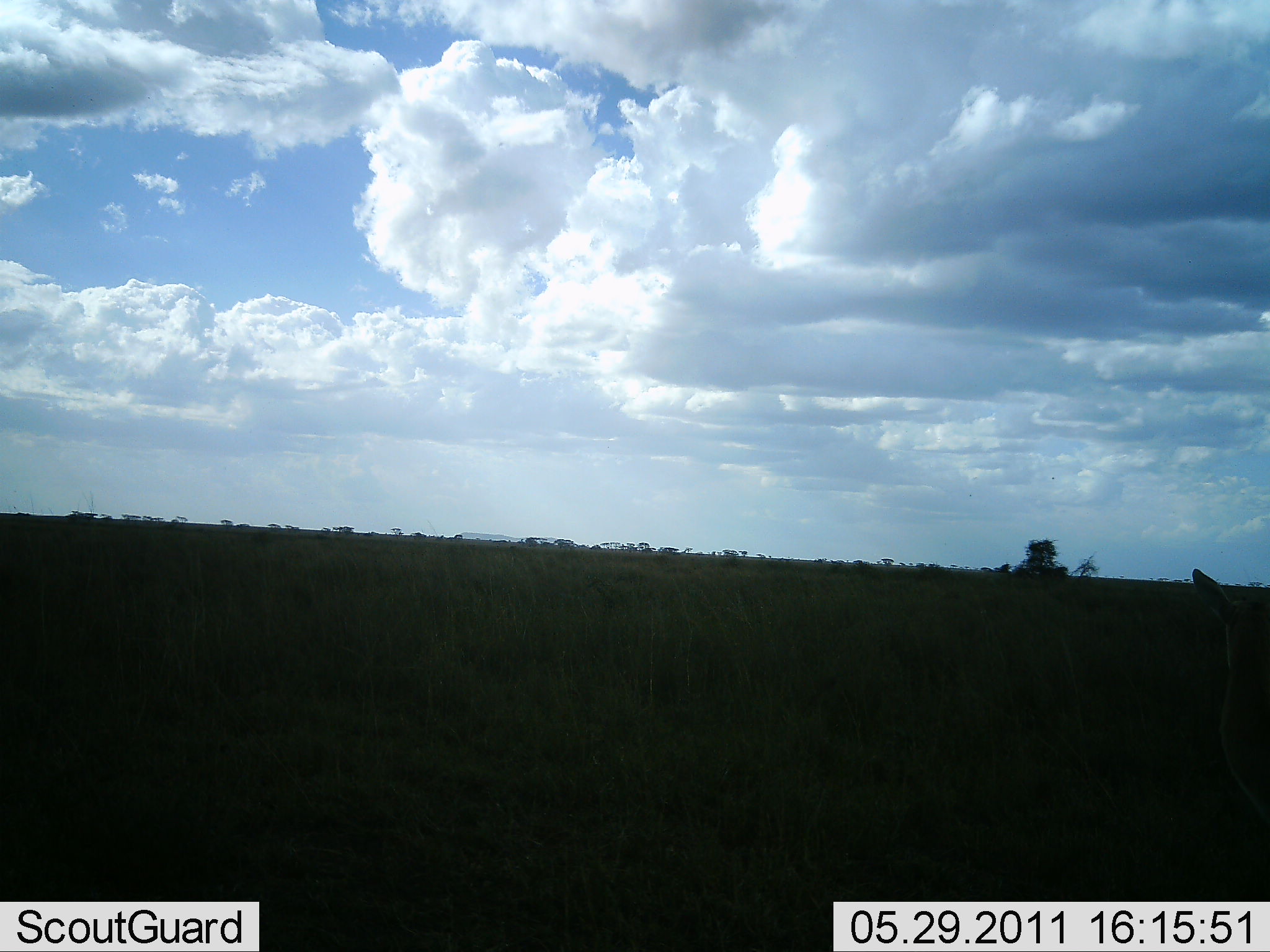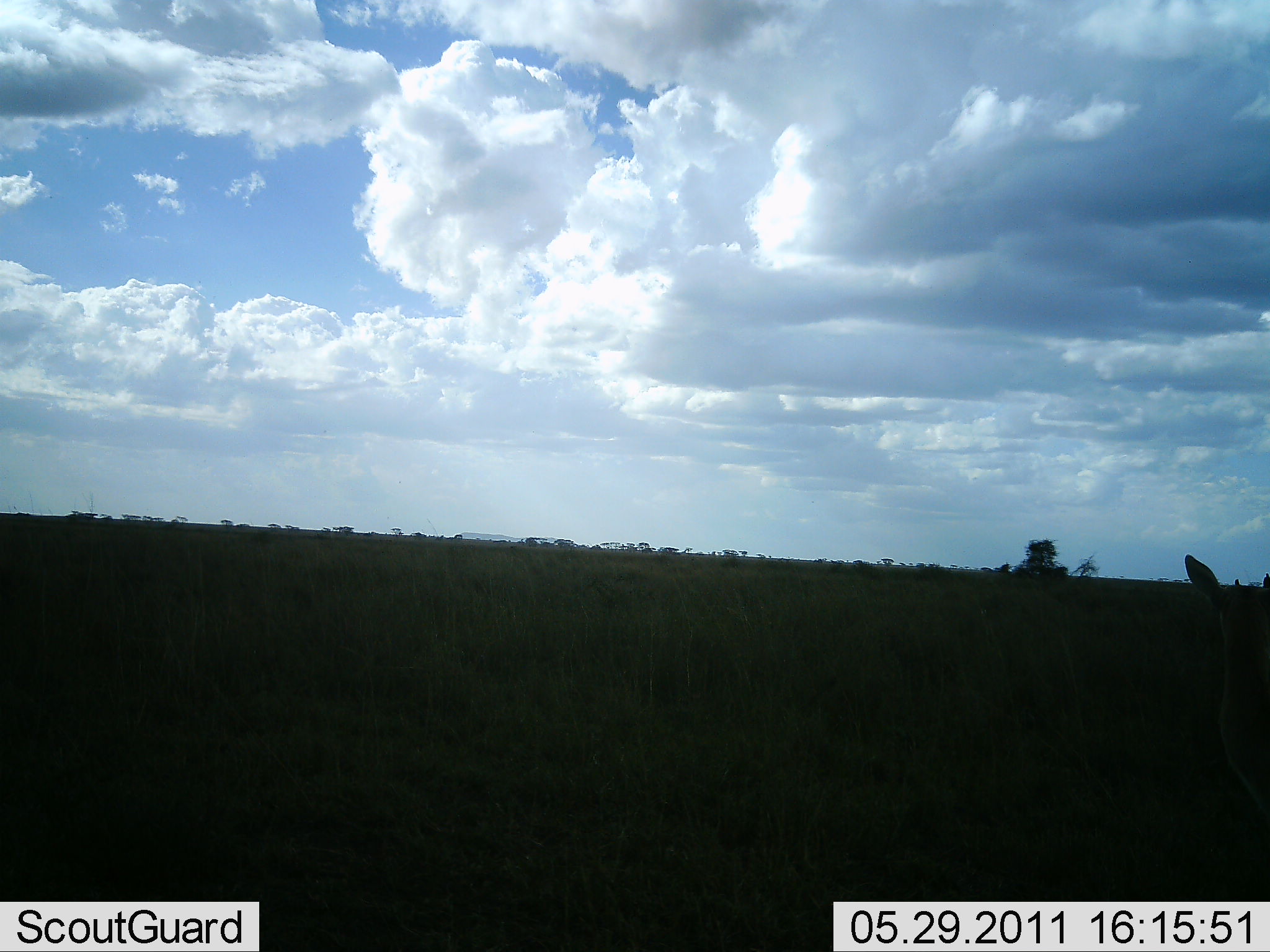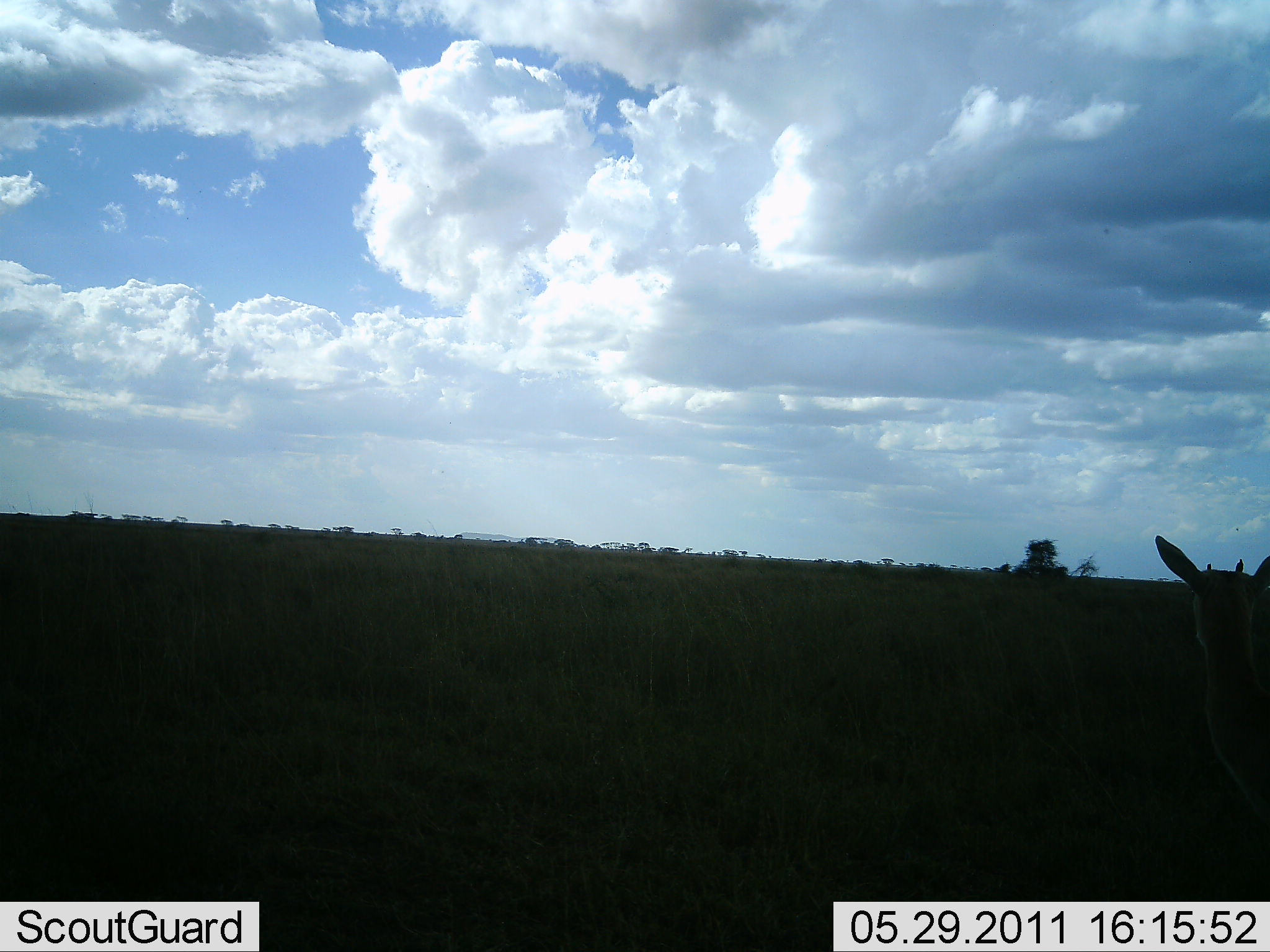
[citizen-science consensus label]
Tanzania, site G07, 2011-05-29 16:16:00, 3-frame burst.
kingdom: Animalia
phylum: Chordata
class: Mammalia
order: Artiodactyla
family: Bovidae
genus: Nanger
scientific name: Nanger granti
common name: grant's gazelle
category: gazellegrants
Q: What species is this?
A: Gazellegrants (grant's gazelle) (Nanger granti).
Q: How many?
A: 1.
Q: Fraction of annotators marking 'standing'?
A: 86%.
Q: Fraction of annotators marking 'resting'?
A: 0%.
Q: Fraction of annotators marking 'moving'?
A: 14%.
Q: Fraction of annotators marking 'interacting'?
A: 0%.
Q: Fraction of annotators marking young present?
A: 0%.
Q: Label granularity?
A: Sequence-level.